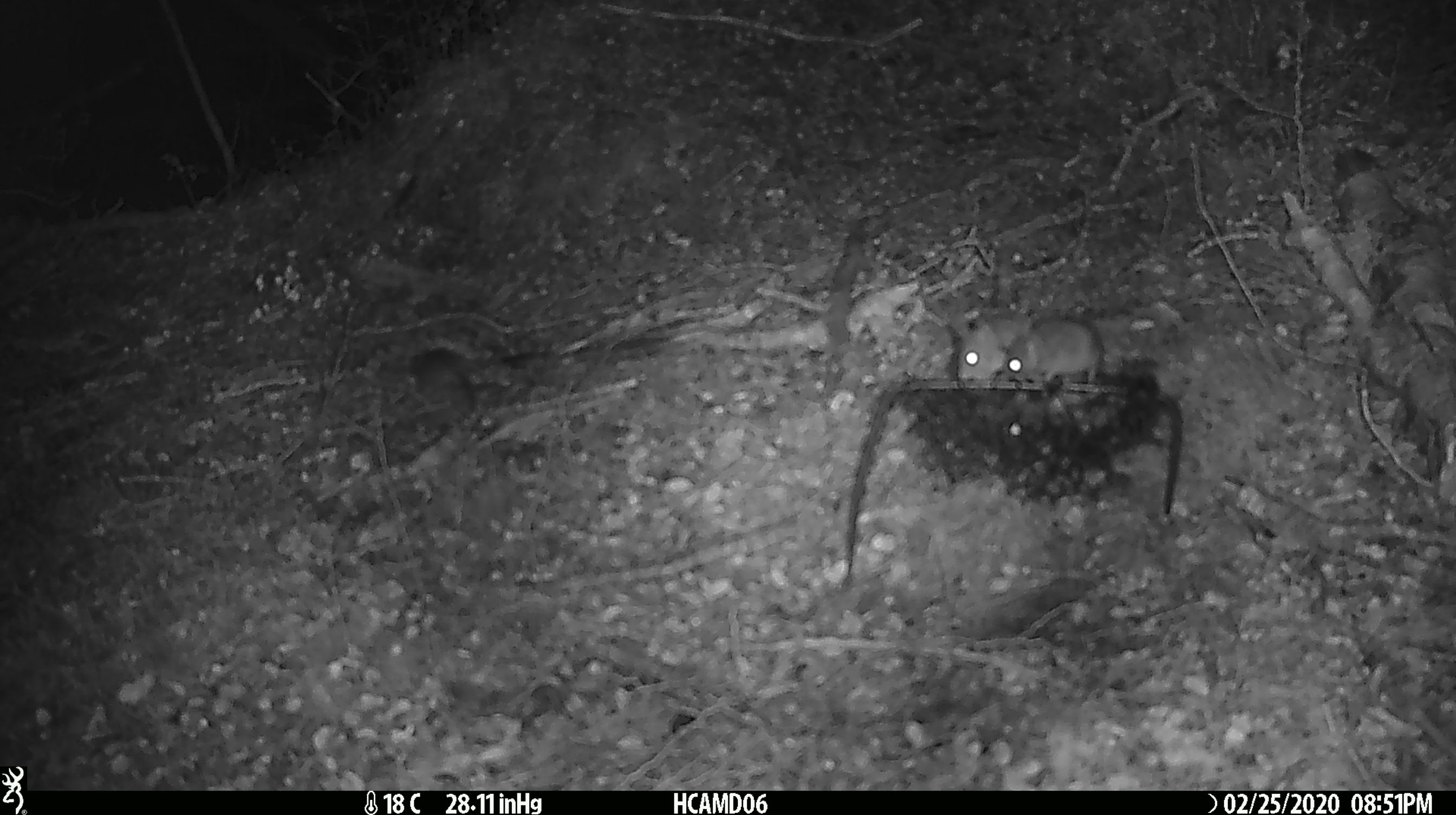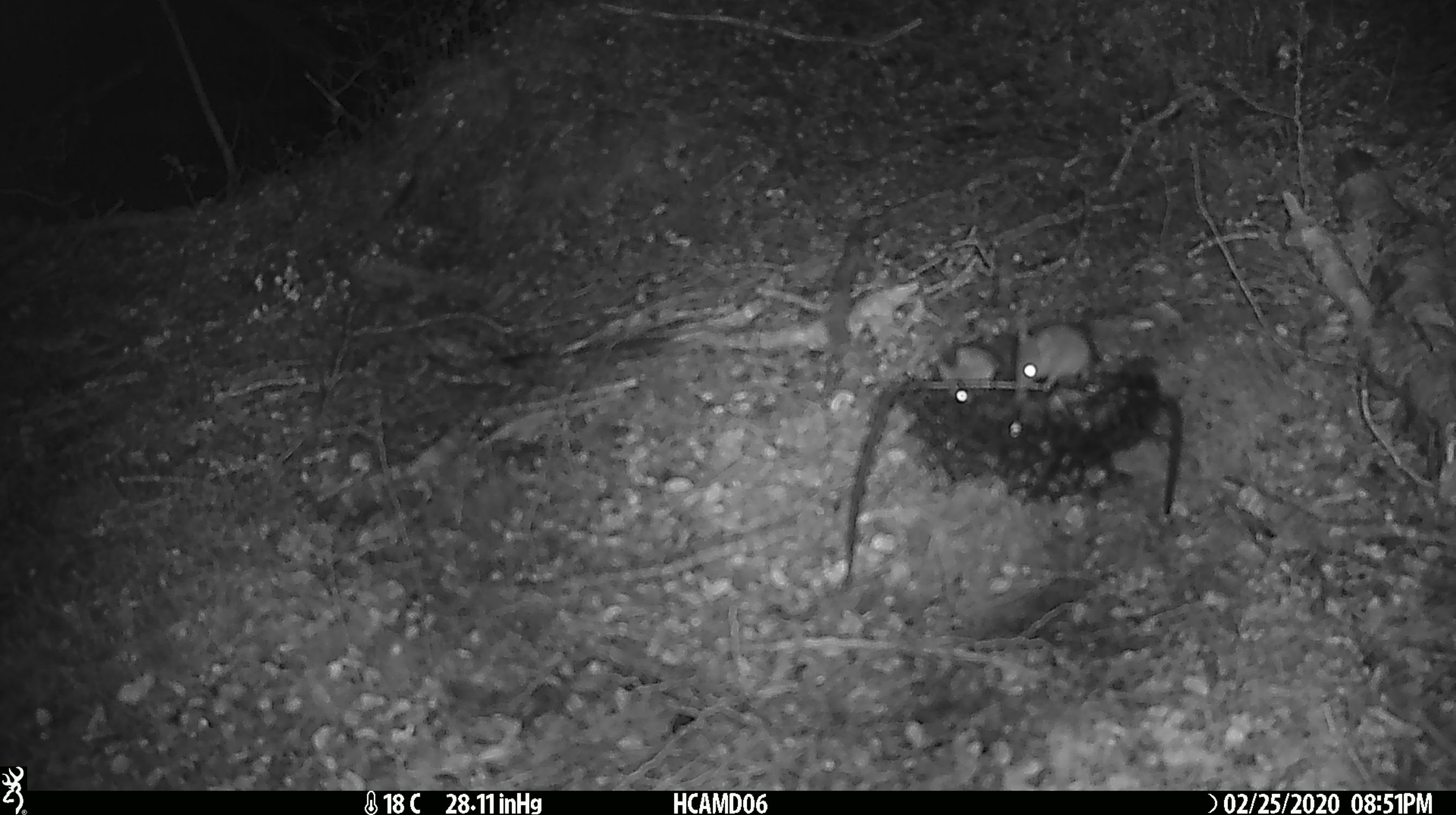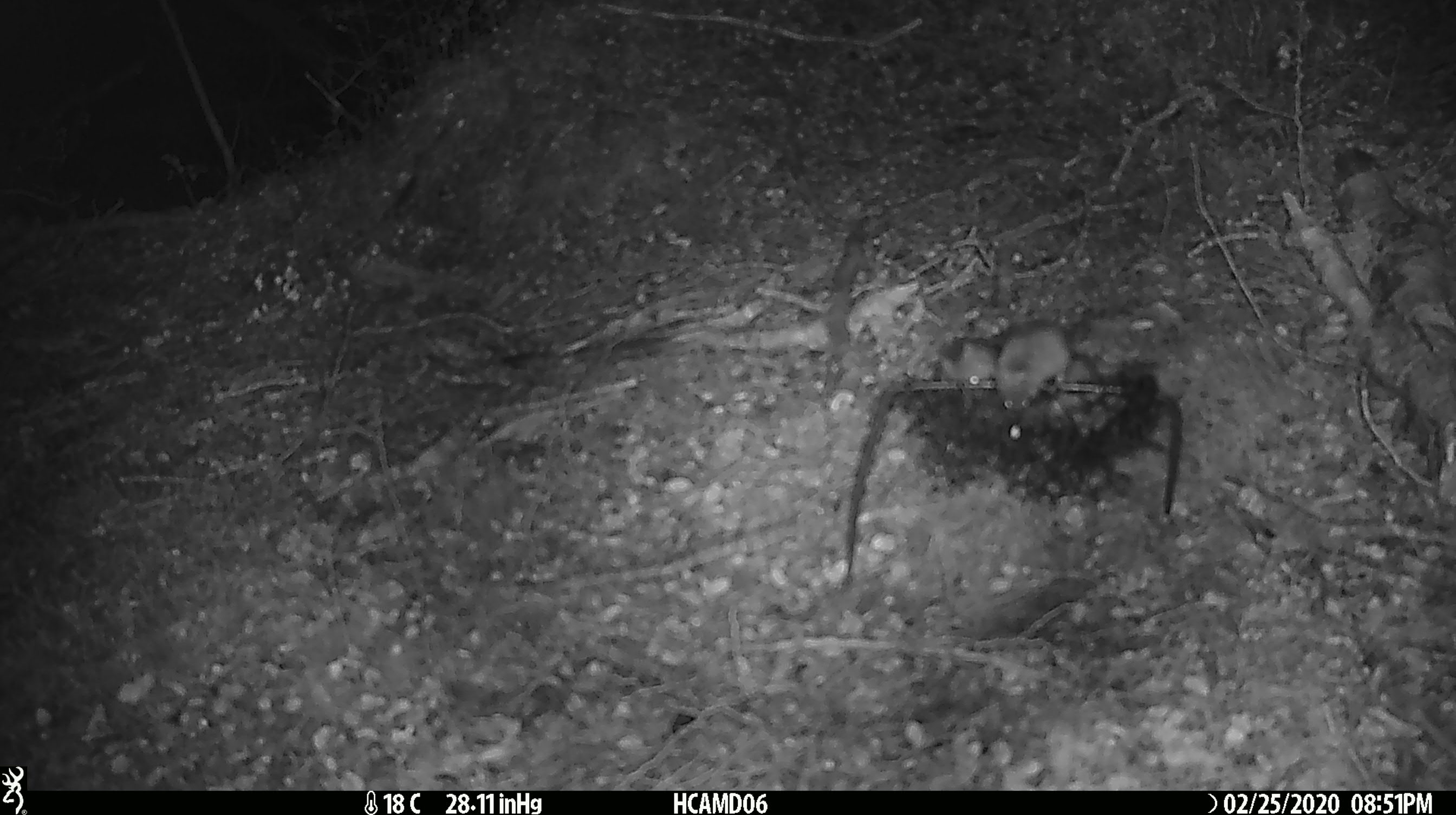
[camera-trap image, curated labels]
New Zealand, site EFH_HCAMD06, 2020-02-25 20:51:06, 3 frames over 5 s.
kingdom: Animalia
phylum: Chordata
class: Mammalia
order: Rodentia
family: Muridae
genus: Mus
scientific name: Mus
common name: mouse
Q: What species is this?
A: Mouse (Mus).